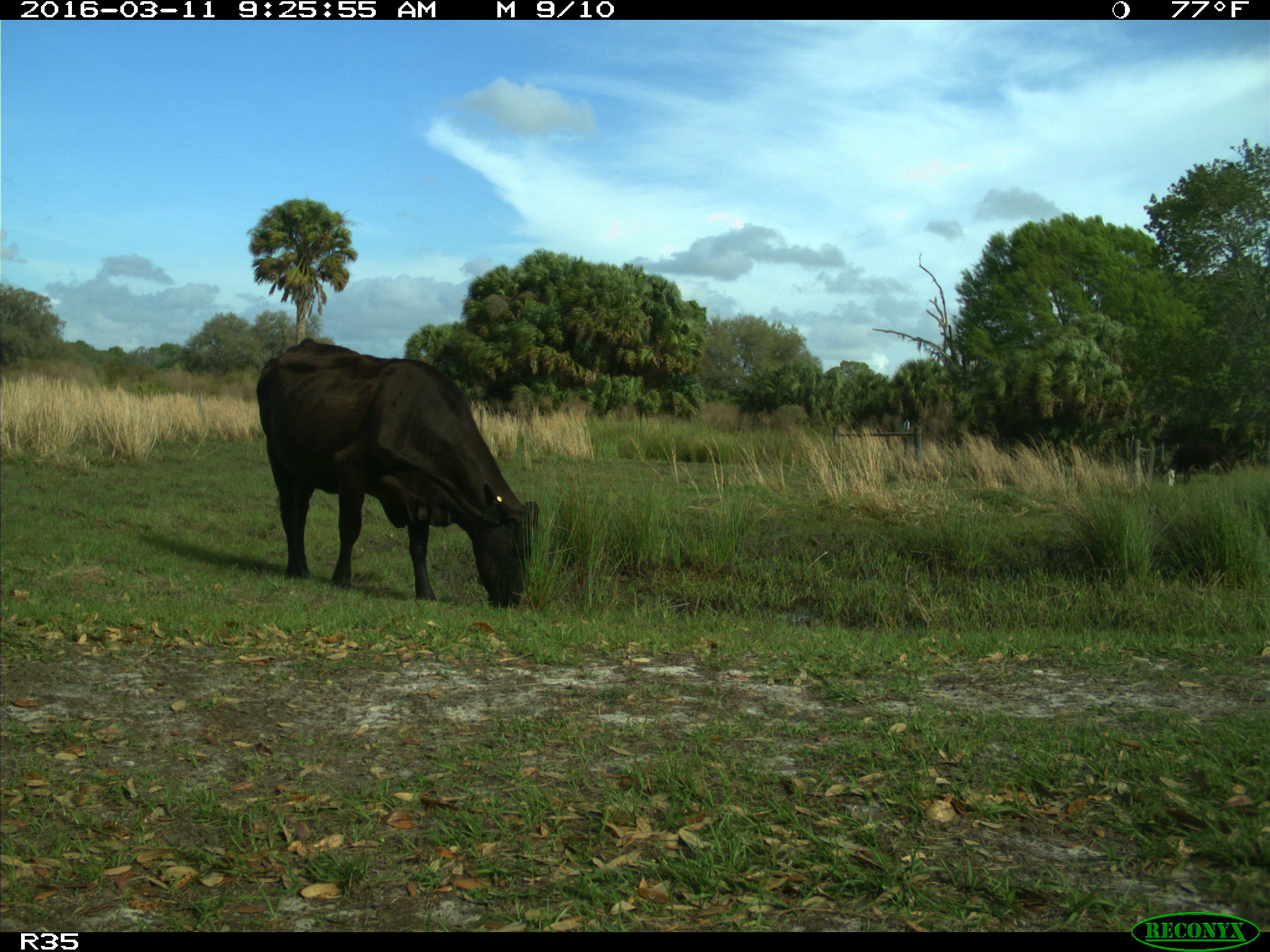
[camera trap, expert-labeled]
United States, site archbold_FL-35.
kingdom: Animalia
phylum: Chordata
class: Mammalia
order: Artiodactyla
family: Bovidae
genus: Bos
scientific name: Bos taurus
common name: domestic cow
Bos taurus (domestic cow).